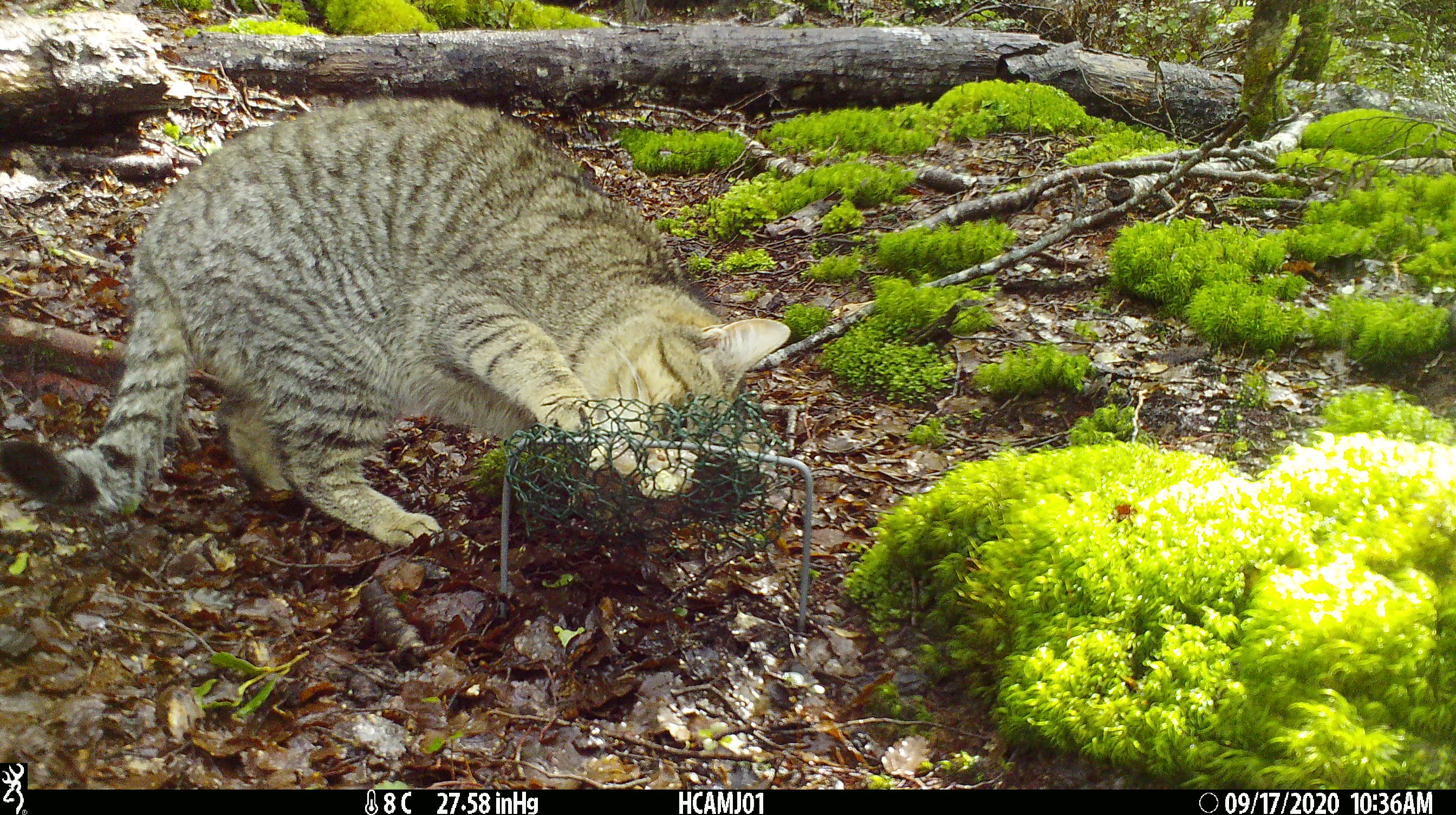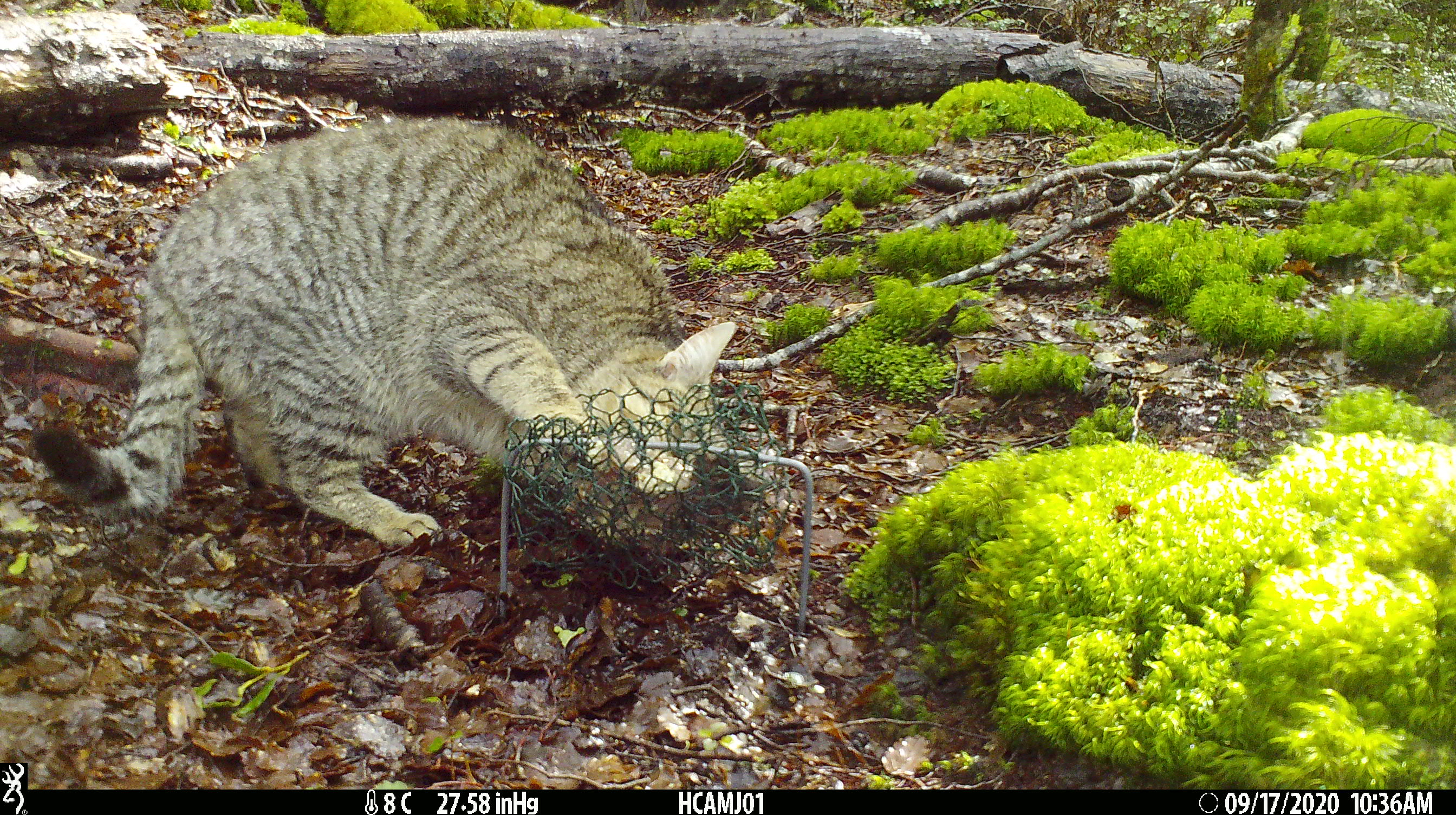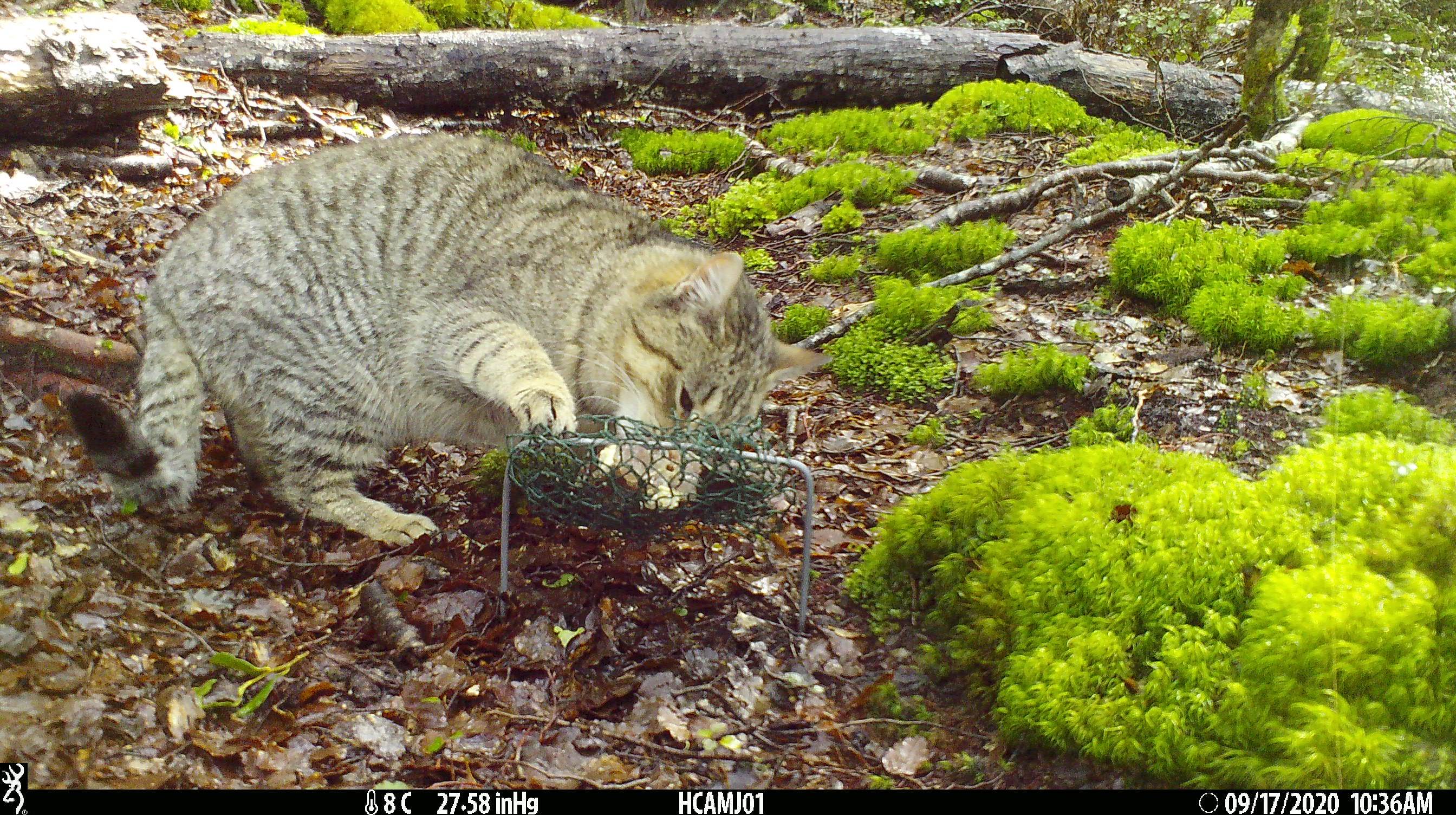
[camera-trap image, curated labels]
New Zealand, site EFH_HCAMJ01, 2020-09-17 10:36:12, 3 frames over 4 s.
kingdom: Animalia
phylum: Chordata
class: Mammalia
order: Carnivora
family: Felidae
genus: Felis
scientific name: Felis catus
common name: domestic cat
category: cat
Cat (domestic cat) (Felis catus).